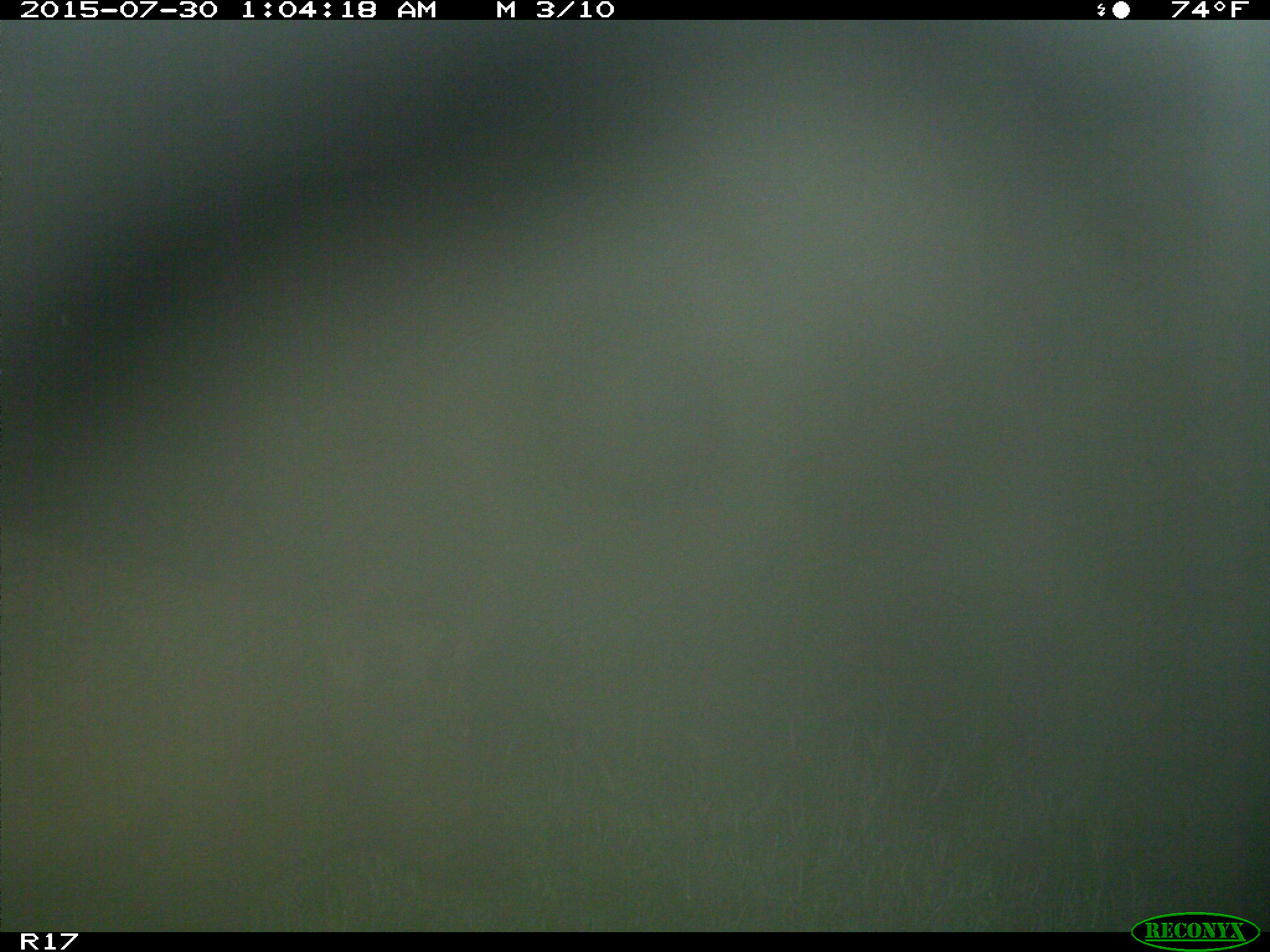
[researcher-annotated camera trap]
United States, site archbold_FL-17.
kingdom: Animalia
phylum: Chordata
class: Mammalia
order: Artiodactyla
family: Suidae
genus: Sus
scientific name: Sus scrofa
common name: wild boar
Sus scrofa (wild boar).